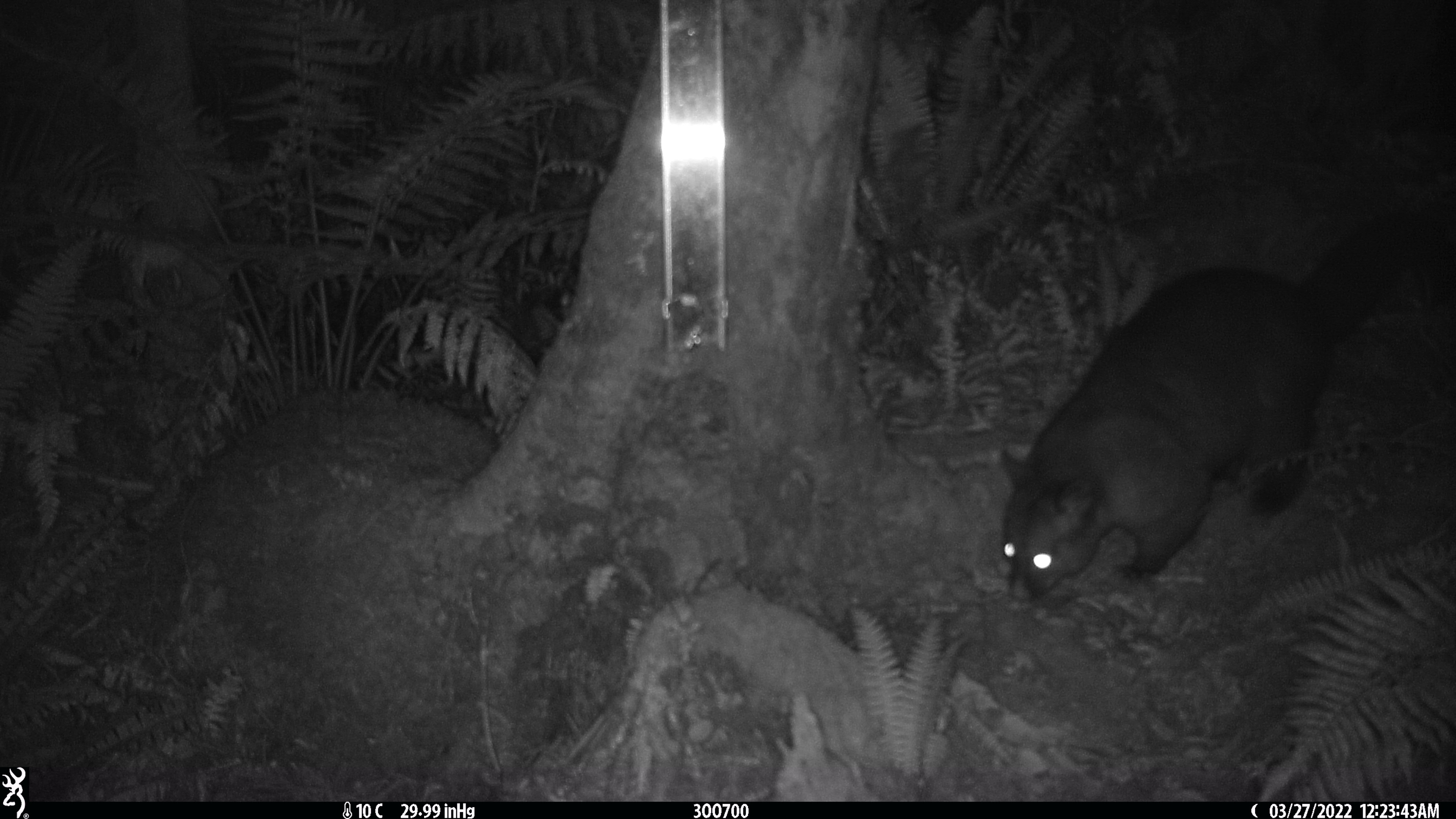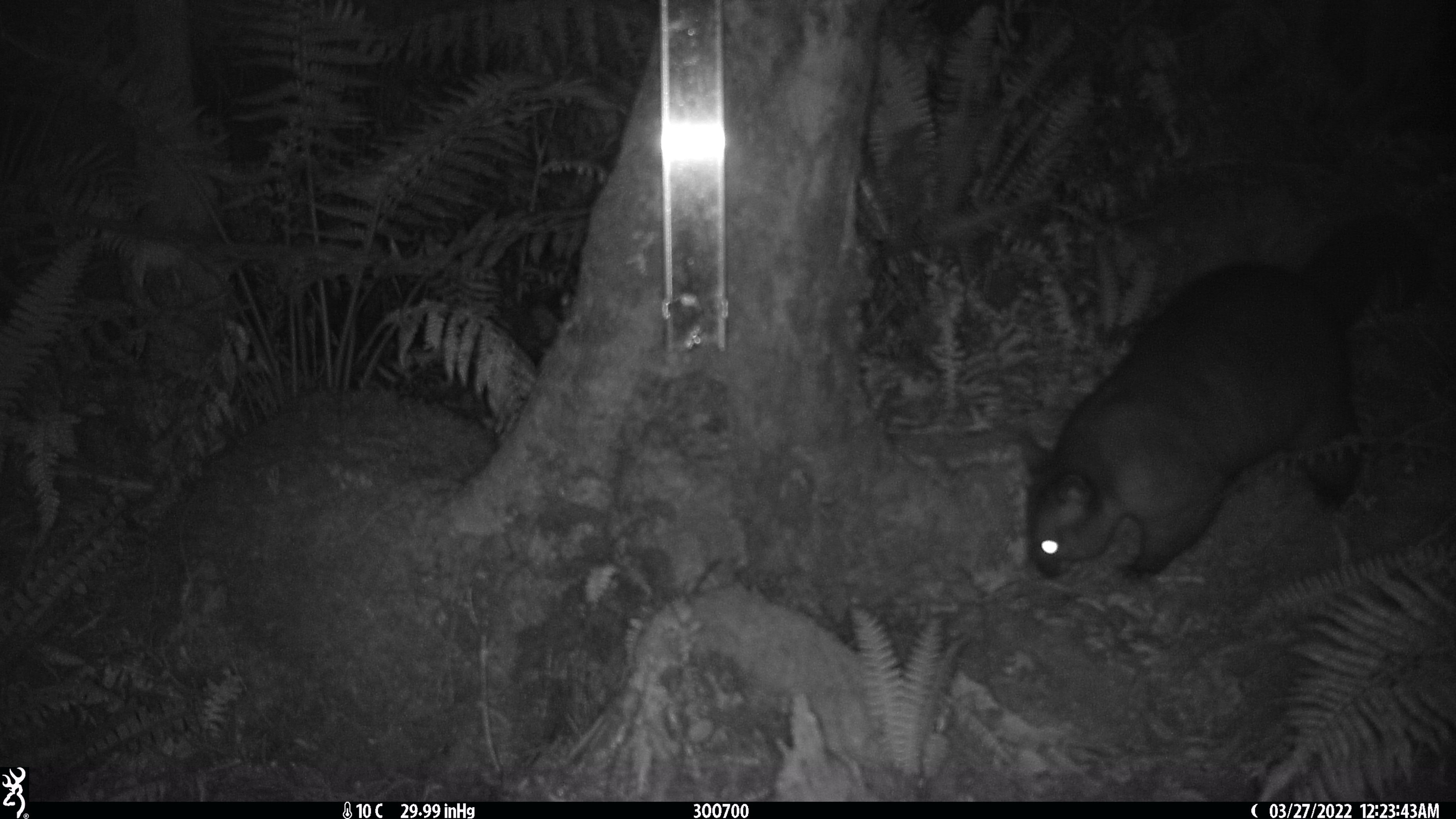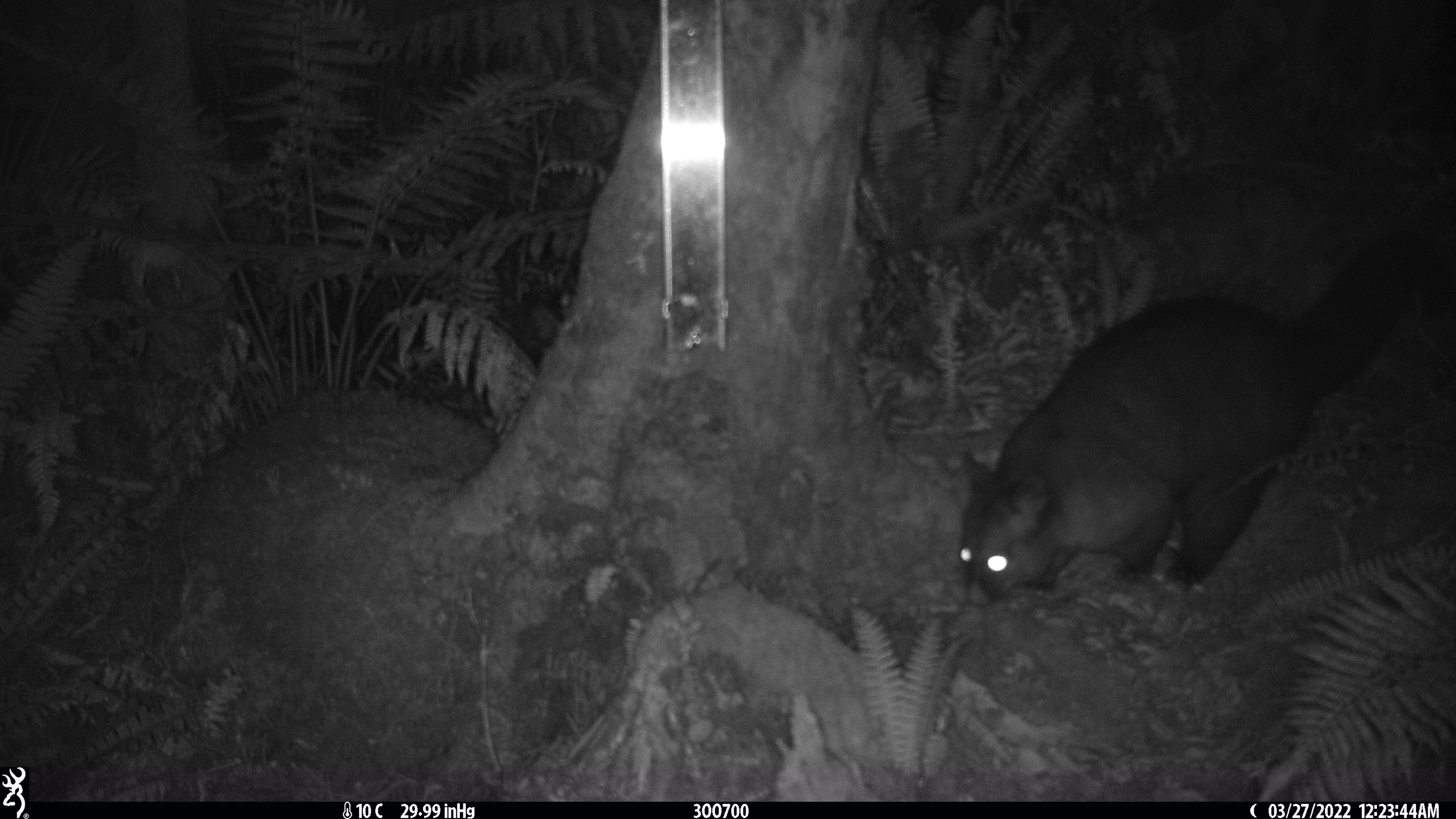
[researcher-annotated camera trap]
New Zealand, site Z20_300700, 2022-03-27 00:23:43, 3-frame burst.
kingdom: Animalia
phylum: Chordata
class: Mammalia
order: Diprotodontia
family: Phalangeridae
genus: Trichosurus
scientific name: Trichosurus vulpecula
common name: common brushtail possum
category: possum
Possum (common brushtail possum) (Trichosurus vulpecula).